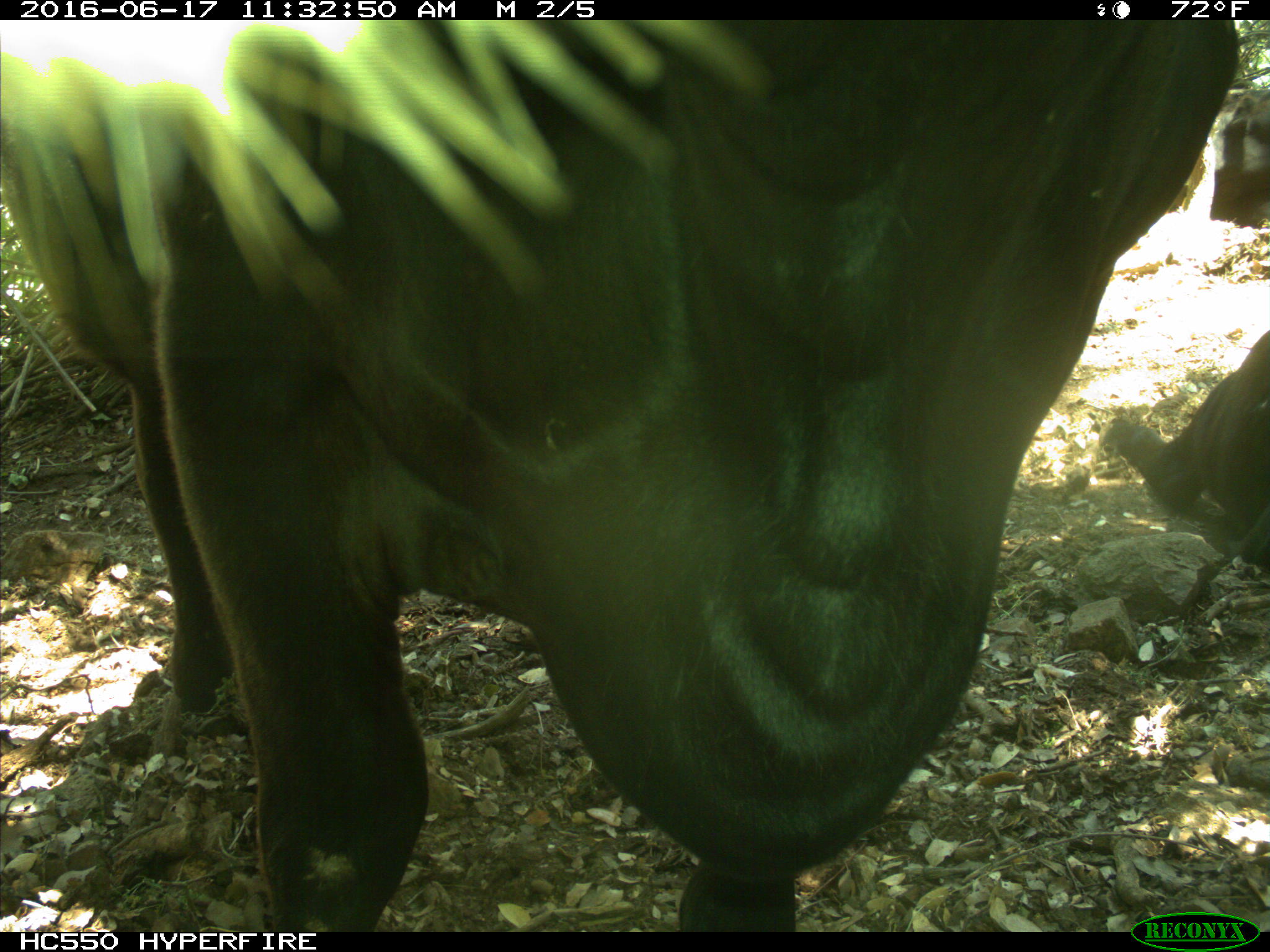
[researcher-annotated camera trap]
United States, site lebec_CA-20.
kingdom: Animalia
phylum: Chordata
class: Mammalia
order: Artiodactyla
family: Bovidae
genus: Bos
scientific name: Bos taurus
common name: domestic cow